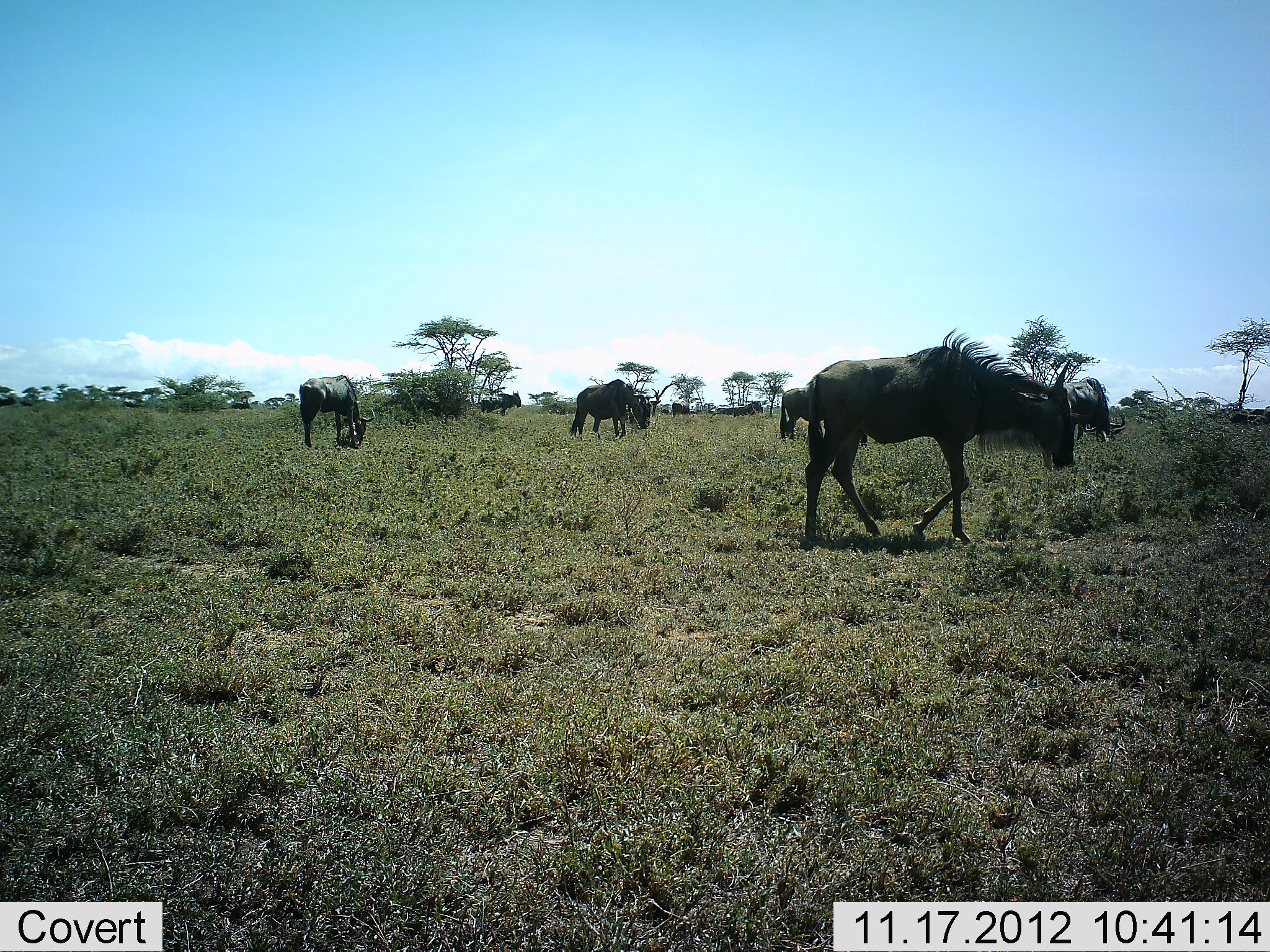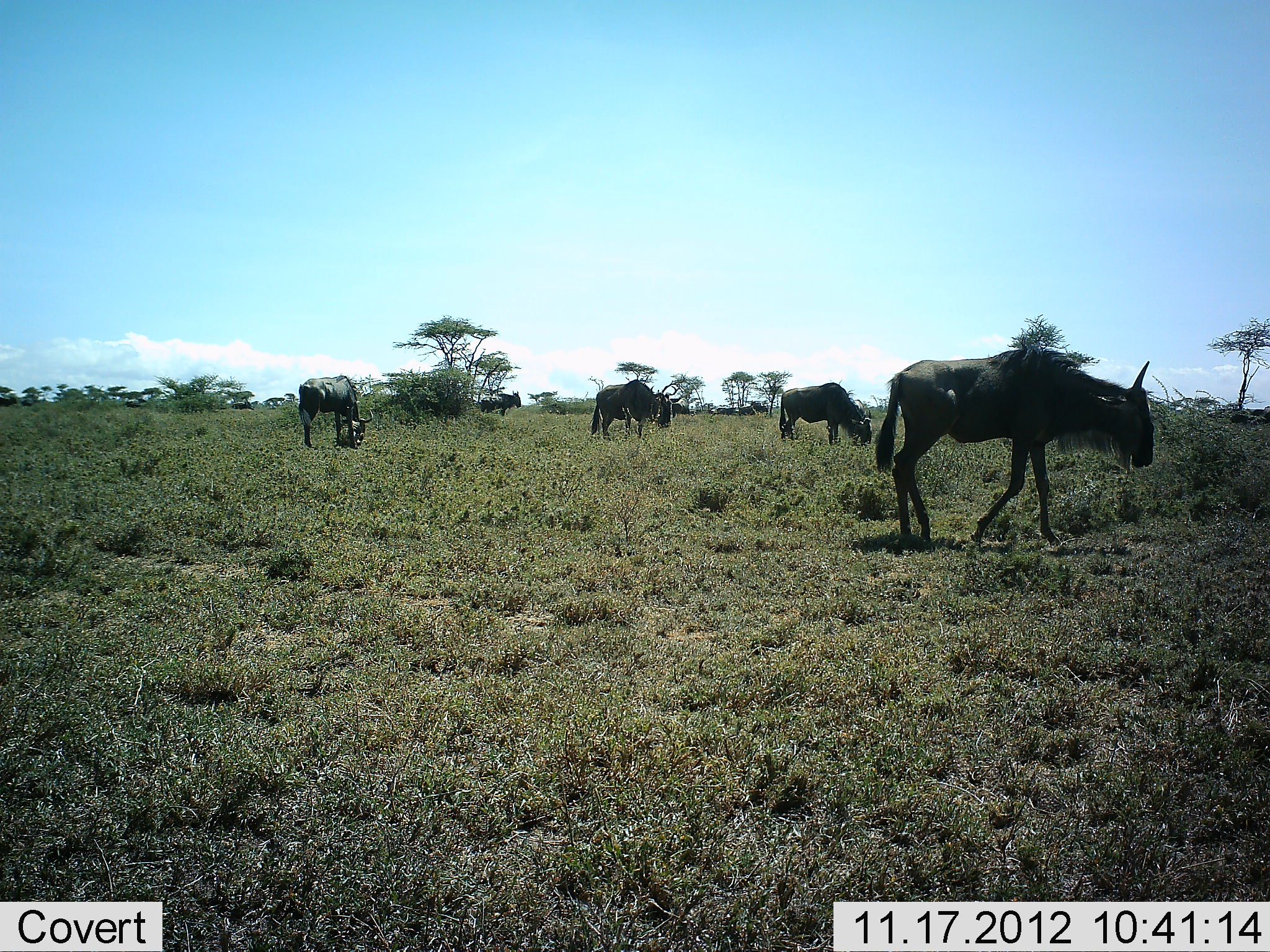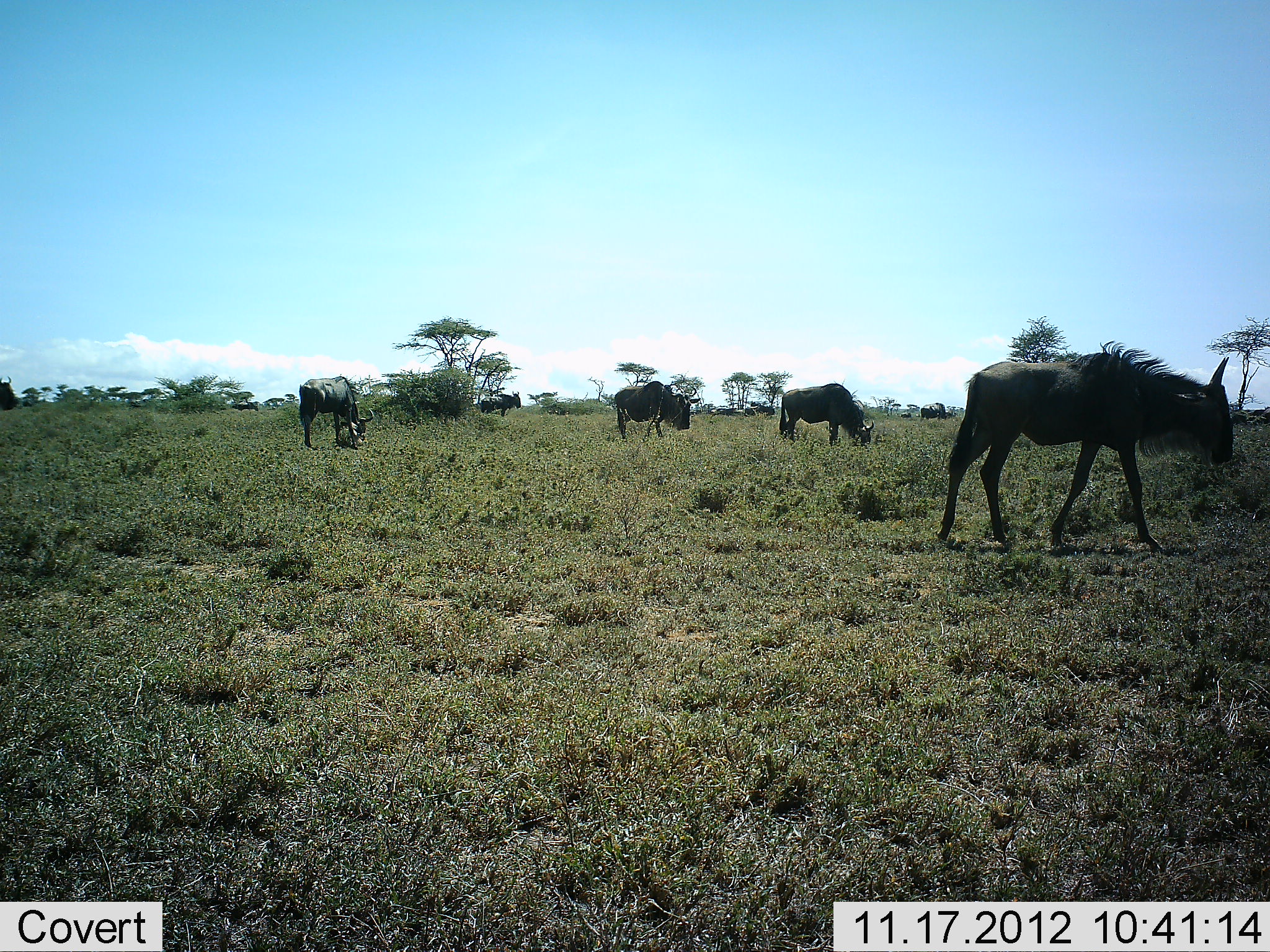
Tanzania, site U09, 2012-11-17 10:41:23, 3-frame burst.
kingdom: Animalia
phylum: Chordata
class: Mammalia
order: Artiodactyla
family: Bovidae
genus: Connochaetes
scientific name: Connochaetes taurinus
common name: blue wildebeest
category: wildebeest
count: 6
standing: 40%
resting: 0%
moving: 80%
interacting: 0%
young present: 0%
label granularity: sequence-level